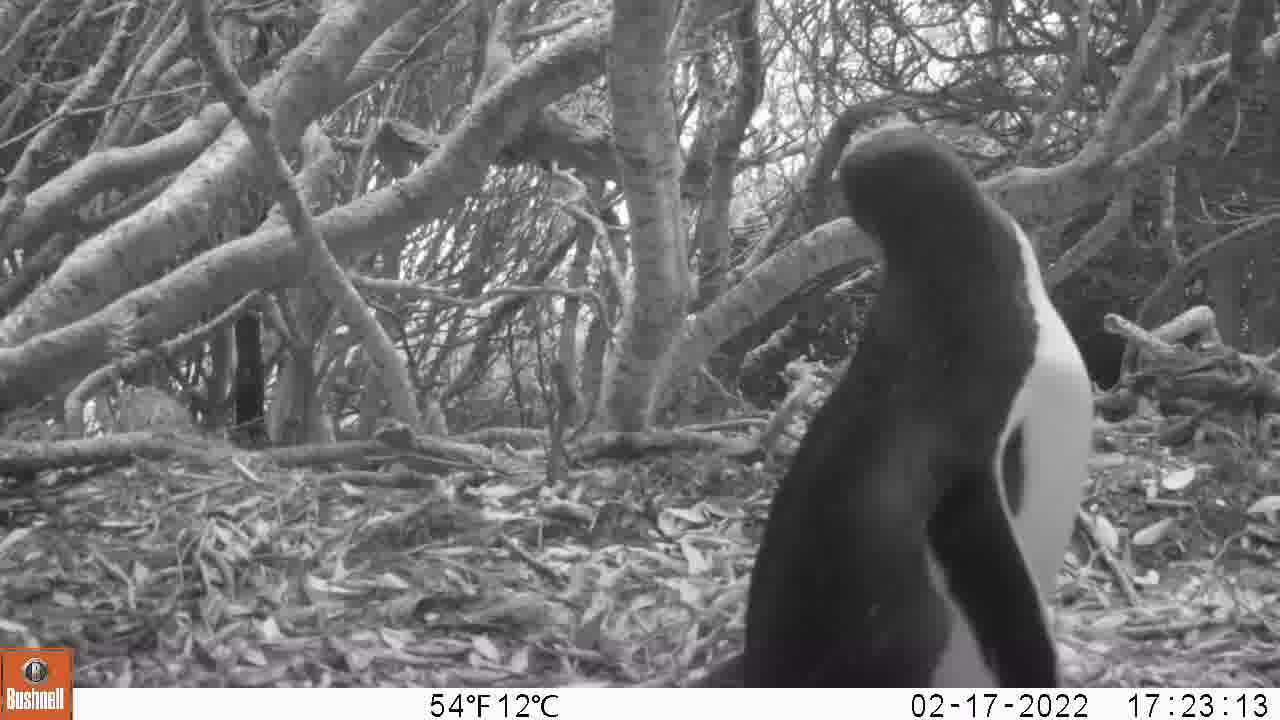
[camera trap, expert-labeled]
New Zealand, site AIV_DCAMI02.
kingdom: Animalia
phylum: Chordata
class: Aves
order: Sphenisciformes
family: Spheniscidae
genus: Megadyptes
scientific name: Megadyptes antipodes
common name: yellow-eyed penguin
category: yellow eyed penguin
Yellow eyed penguin (yellow-eyed penguin) (Megadyptes antipodes).